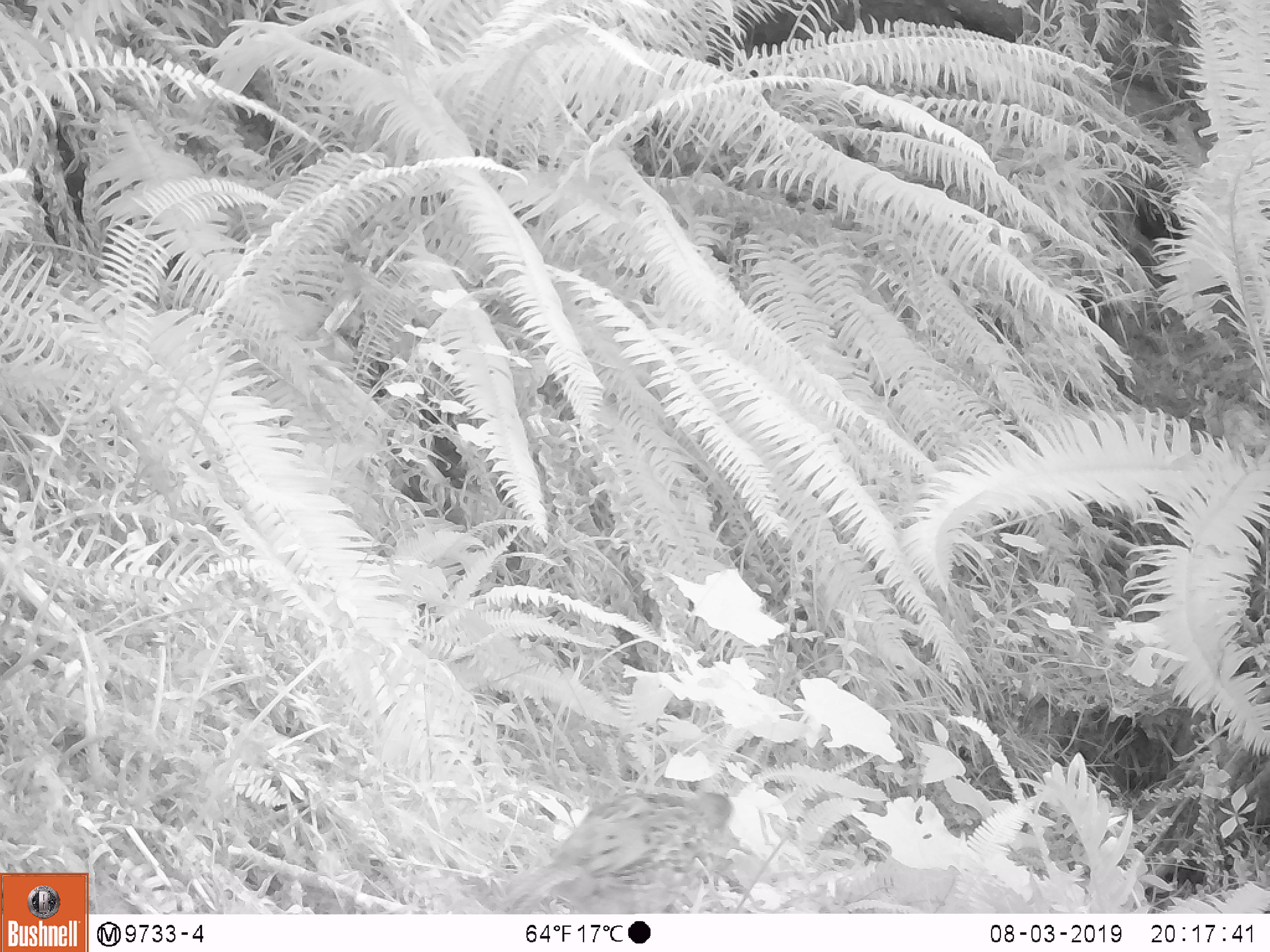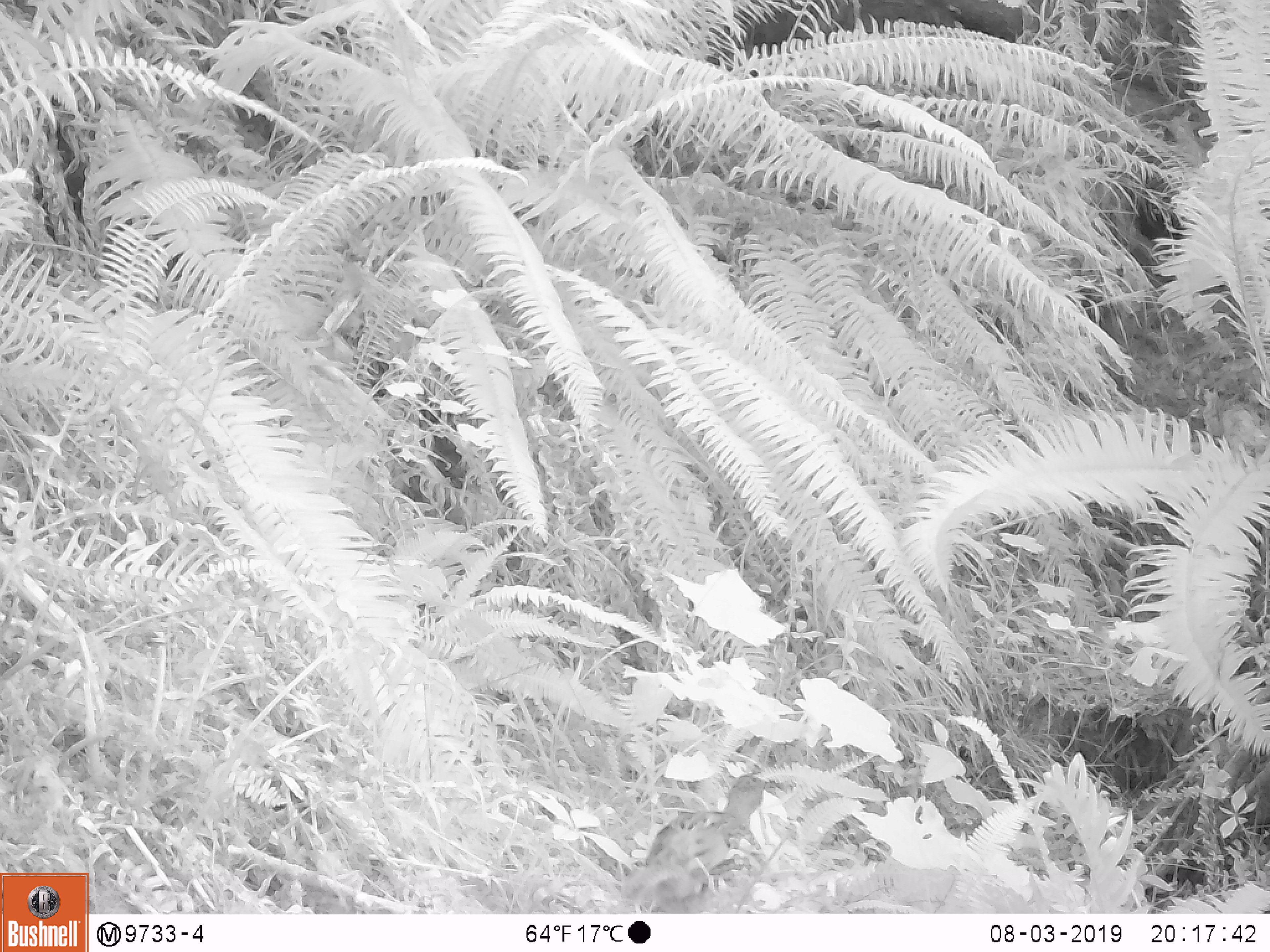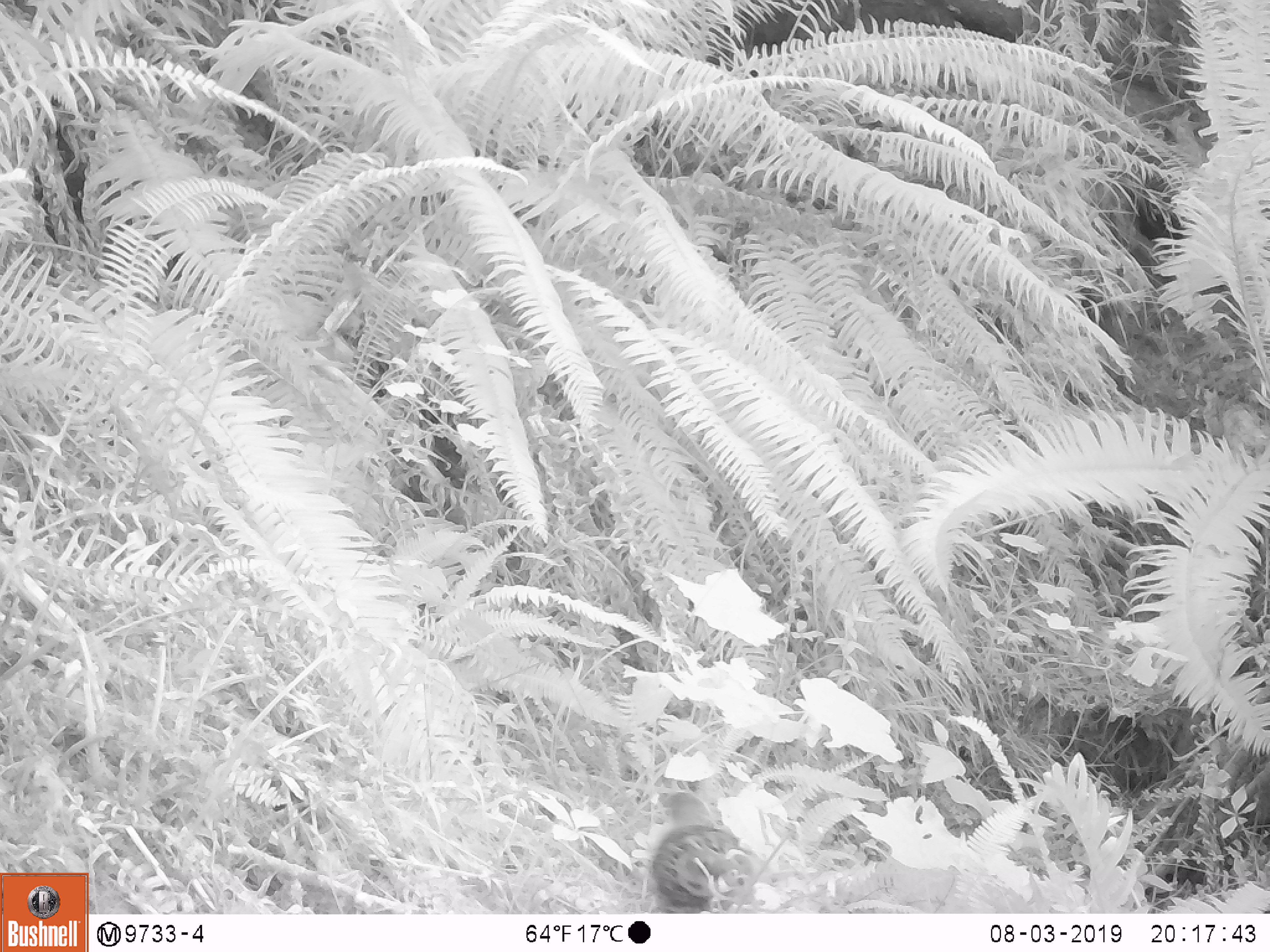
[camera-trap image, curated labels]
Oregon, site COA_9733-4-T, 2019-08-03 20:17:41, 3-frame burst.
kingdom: Animalia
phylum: Chordata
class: Aves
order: Galliformes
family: Phasianidae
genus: Bonasa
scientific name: Bonasa umbellus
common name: ruffed grouse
Ruffed grouse (Bonasa umbellus).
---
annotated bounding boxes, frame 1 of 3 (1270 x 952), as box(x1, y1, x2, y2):
ruffed grouse: box(484, 781, 747, 909)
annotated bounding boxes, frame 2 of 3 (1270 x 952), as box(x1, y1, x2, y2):
ruffed grouse: box(615, 762, 783, 911)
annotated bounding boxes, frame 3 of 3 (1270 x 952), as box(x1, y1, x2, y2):
ruffed grouse: box(635, 779, 773, 907)